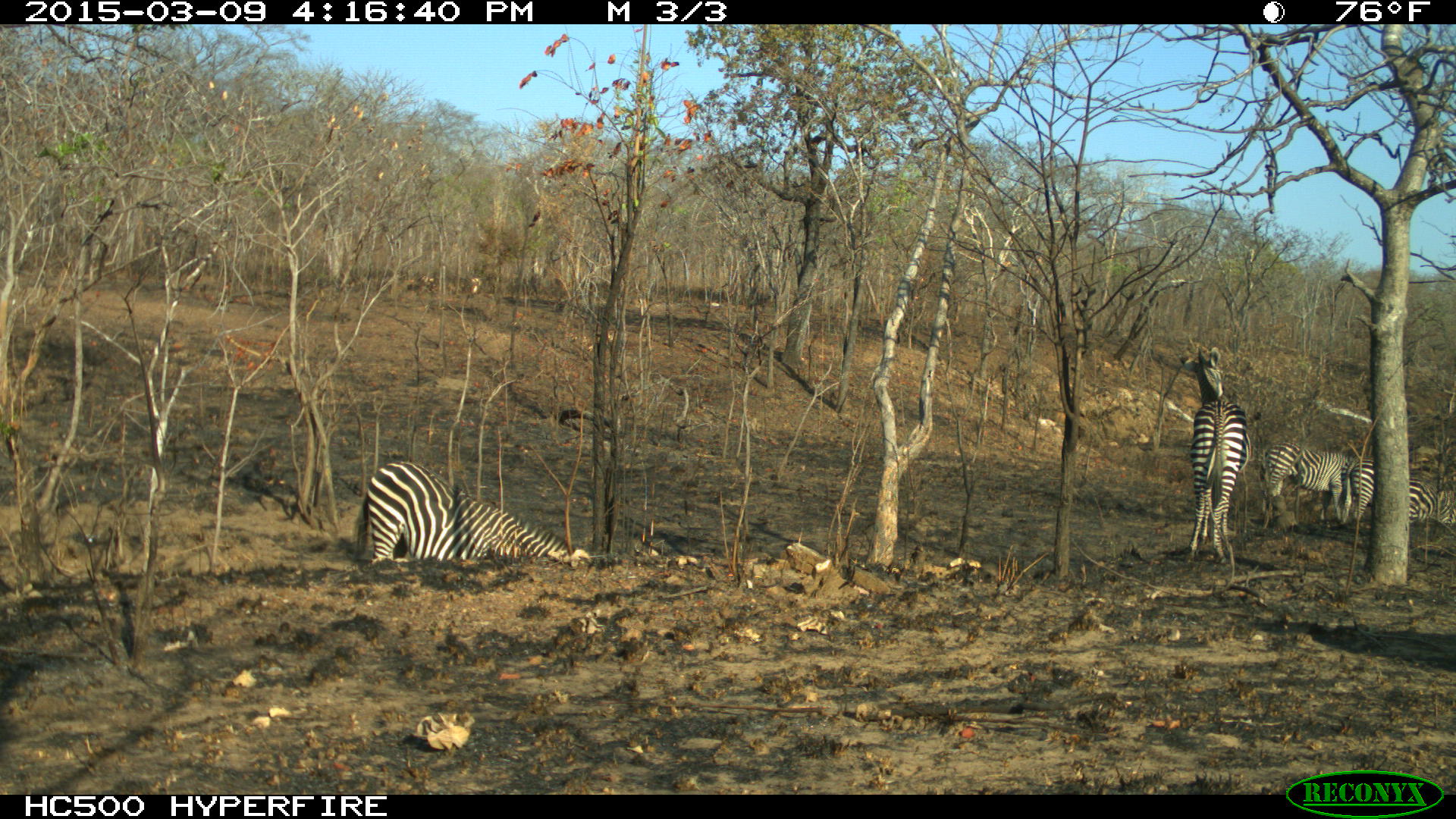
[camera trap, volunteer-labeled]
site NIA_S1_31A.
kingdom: Animalia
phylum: Chordata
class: Mammalia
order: Perissodactyla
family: Equidae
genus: Equus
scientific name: Equus quagga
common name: plains zebra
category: zebraplains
Zebraplains (plains zebra) (Equus quagga), count 4. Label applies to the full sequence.